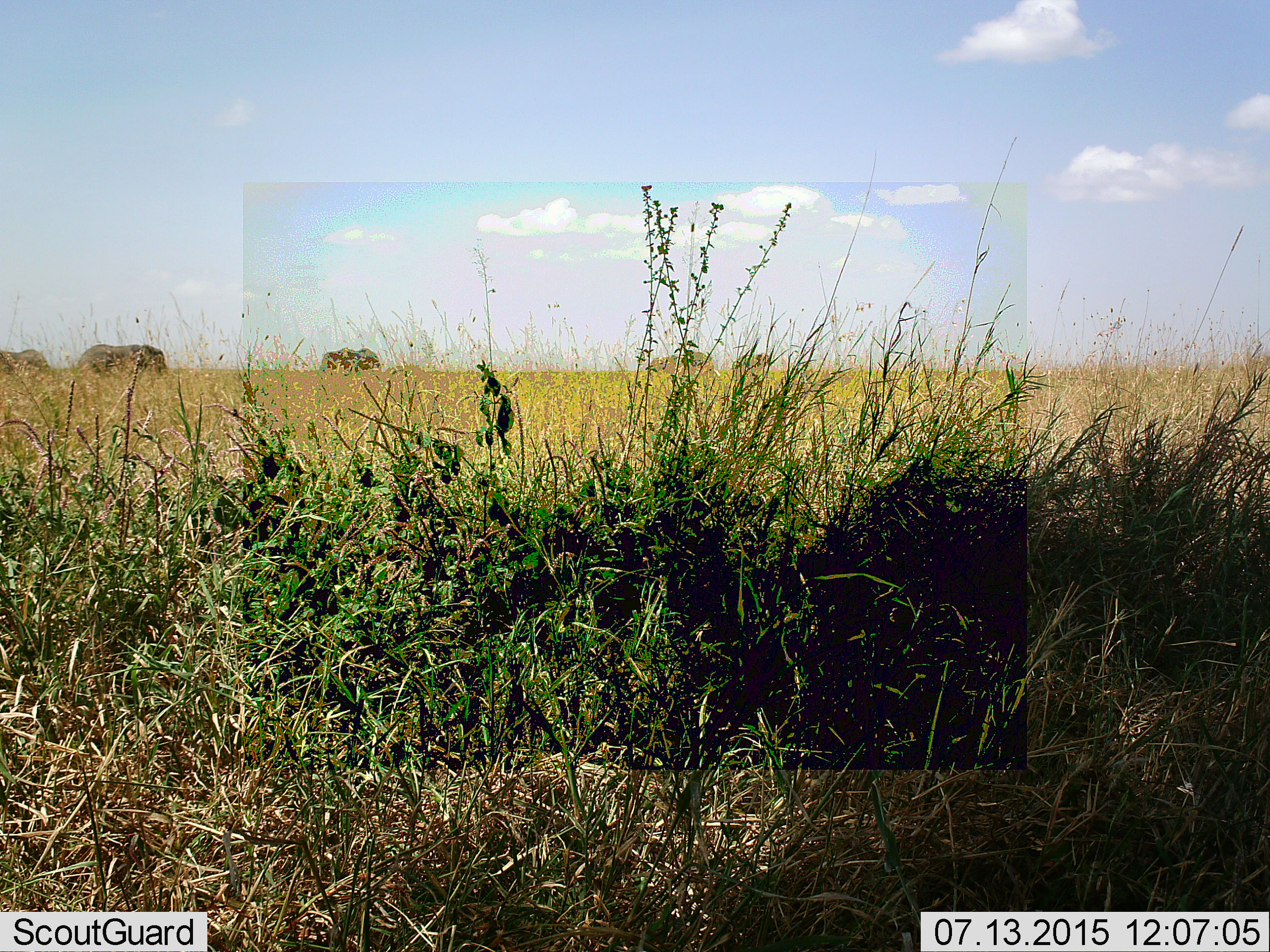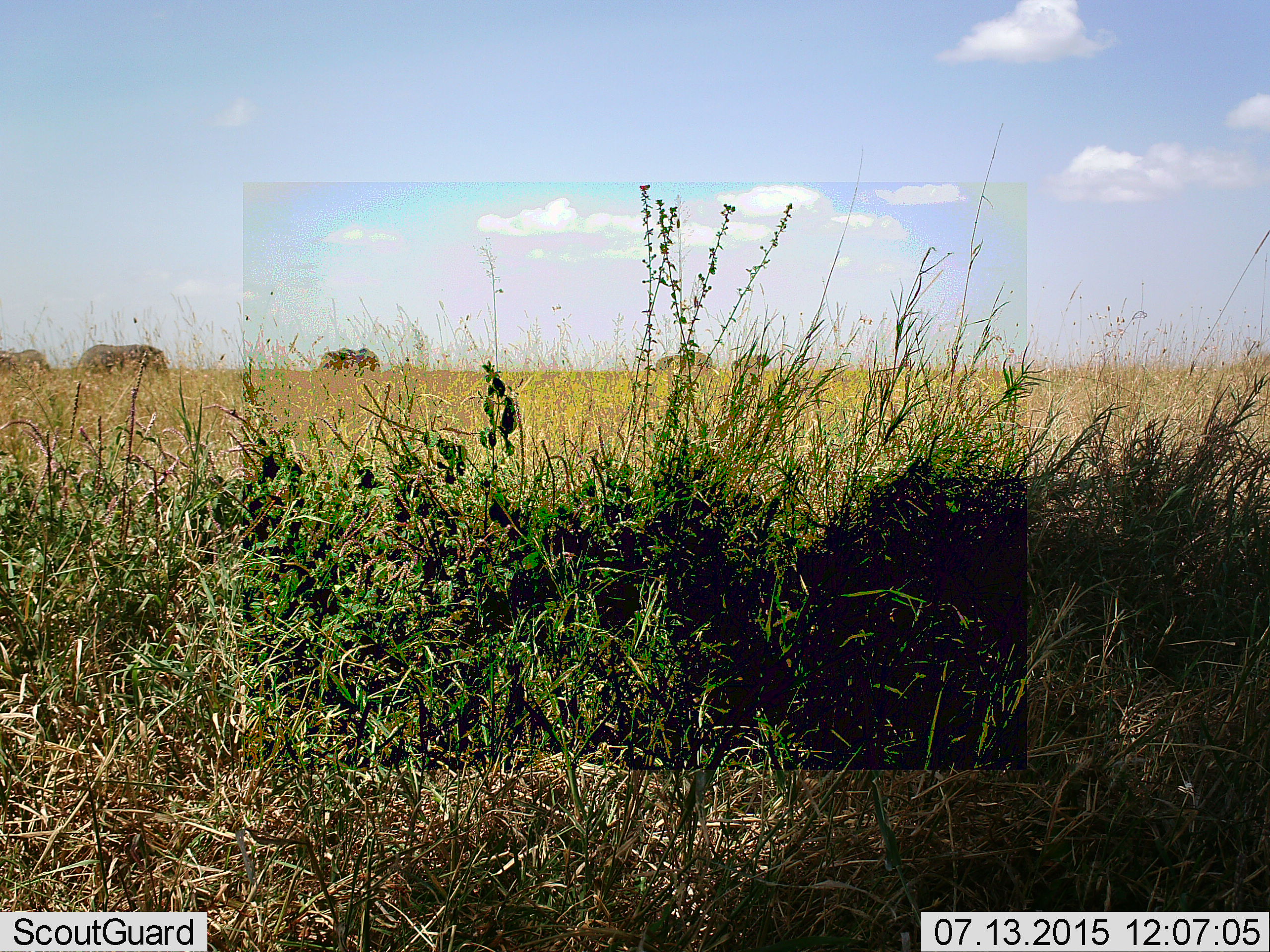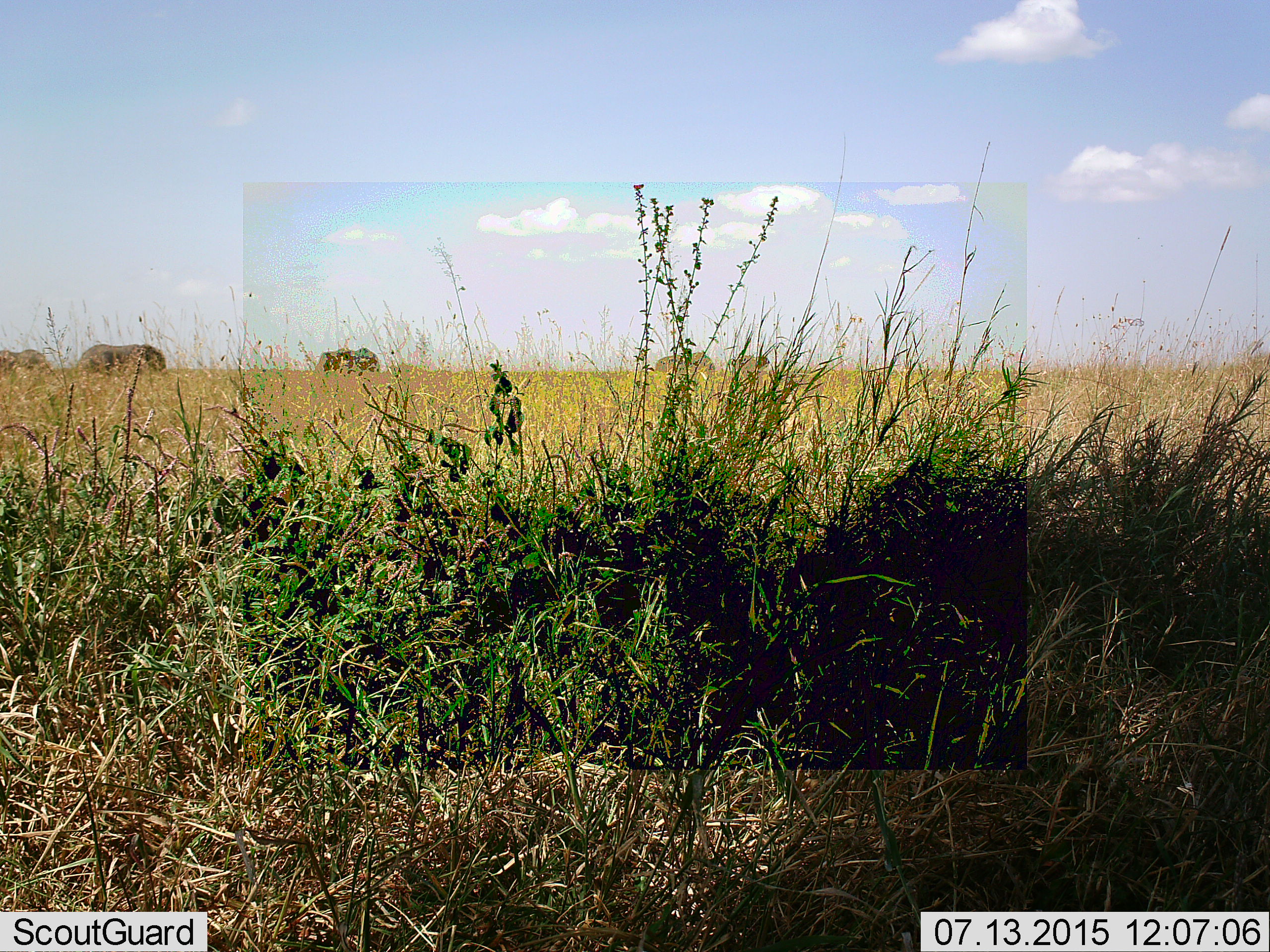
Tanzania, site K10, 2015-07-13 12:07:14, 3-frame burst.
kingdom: Animalia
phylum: Chordata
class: Mammalia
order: Proboscidea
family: Elephantidae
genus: Loxodonta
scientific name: Loxodonta africana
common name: african bush elephant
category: elephant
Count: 5.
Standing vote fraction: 83%.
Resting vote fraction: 0%.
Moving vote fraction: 17%.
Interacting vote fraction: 0%.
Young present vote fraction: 0%.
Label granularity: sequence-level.